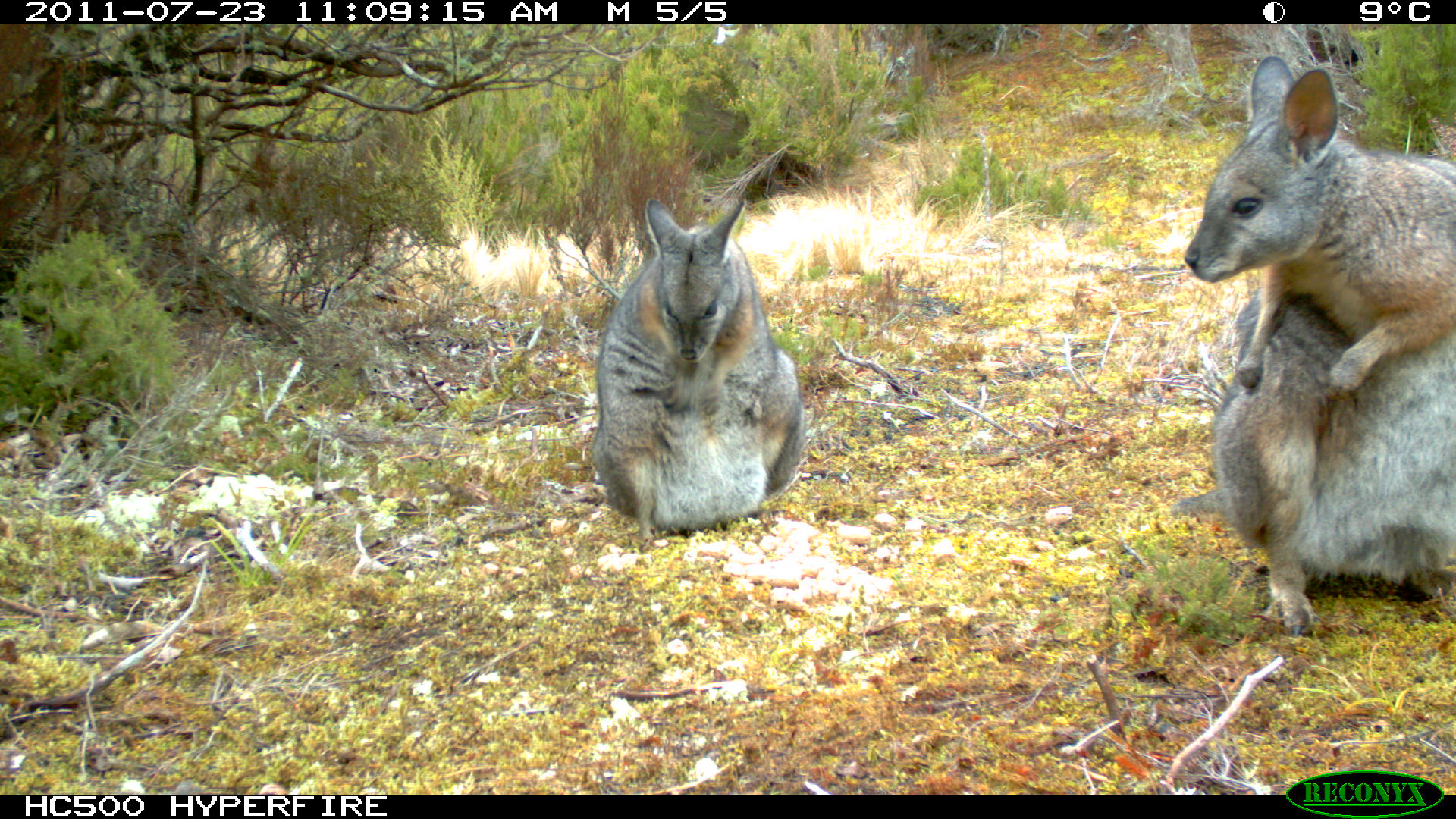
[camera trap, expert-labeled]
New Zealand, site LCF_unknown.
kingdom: Animalia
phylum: Chordata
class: Mammalia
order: Diprotodontia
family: Macropodidae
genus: Notamacropus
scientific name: Notamacropus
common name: wallaby